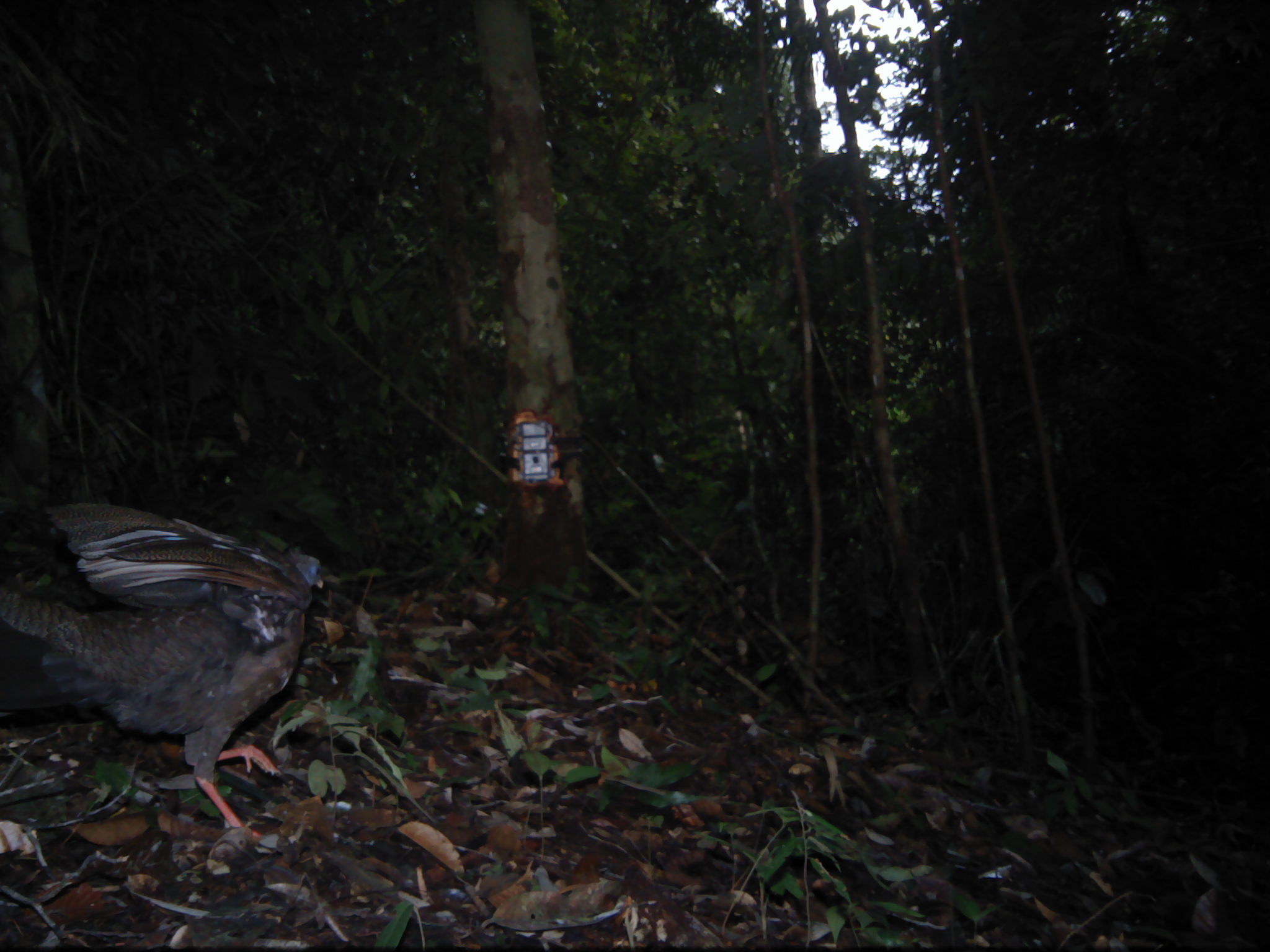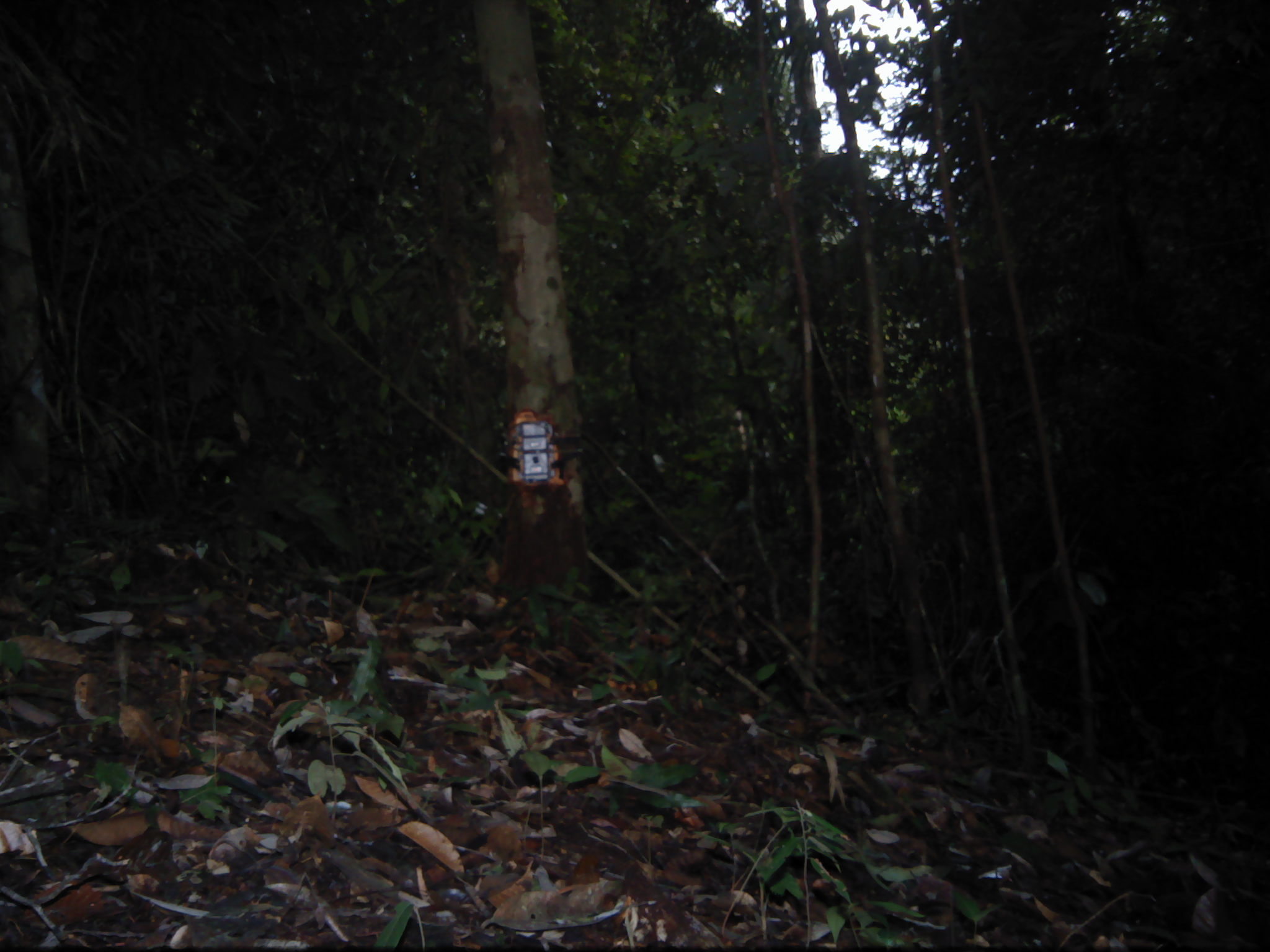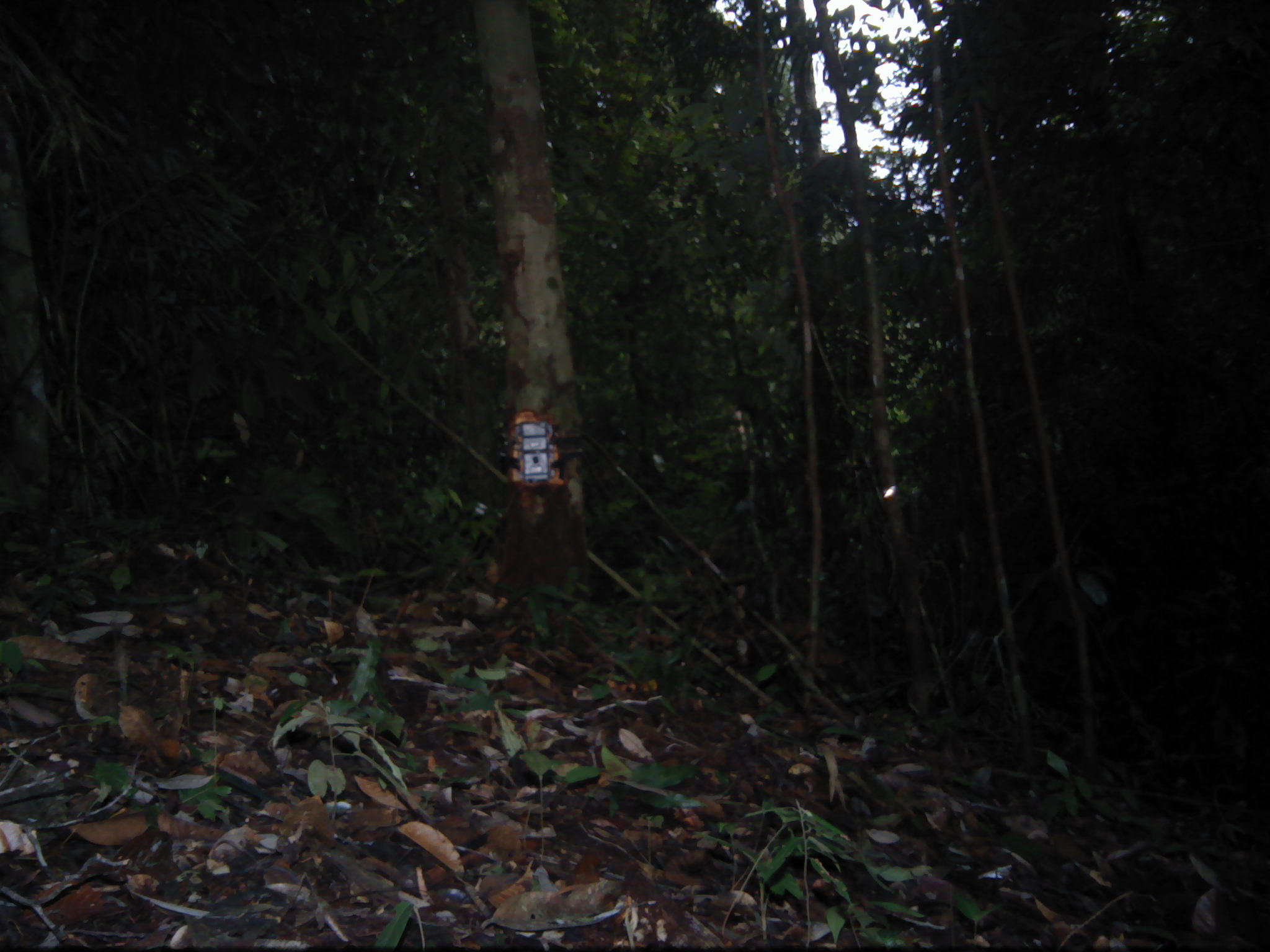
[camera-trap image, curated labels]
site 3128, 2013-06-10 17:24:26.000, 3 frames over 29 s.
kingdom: Animalia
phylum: Chordata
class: Aves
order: Galliformes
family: Phasianidae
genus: Argusianus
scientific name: Argusianus argus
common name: great argus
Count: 1.